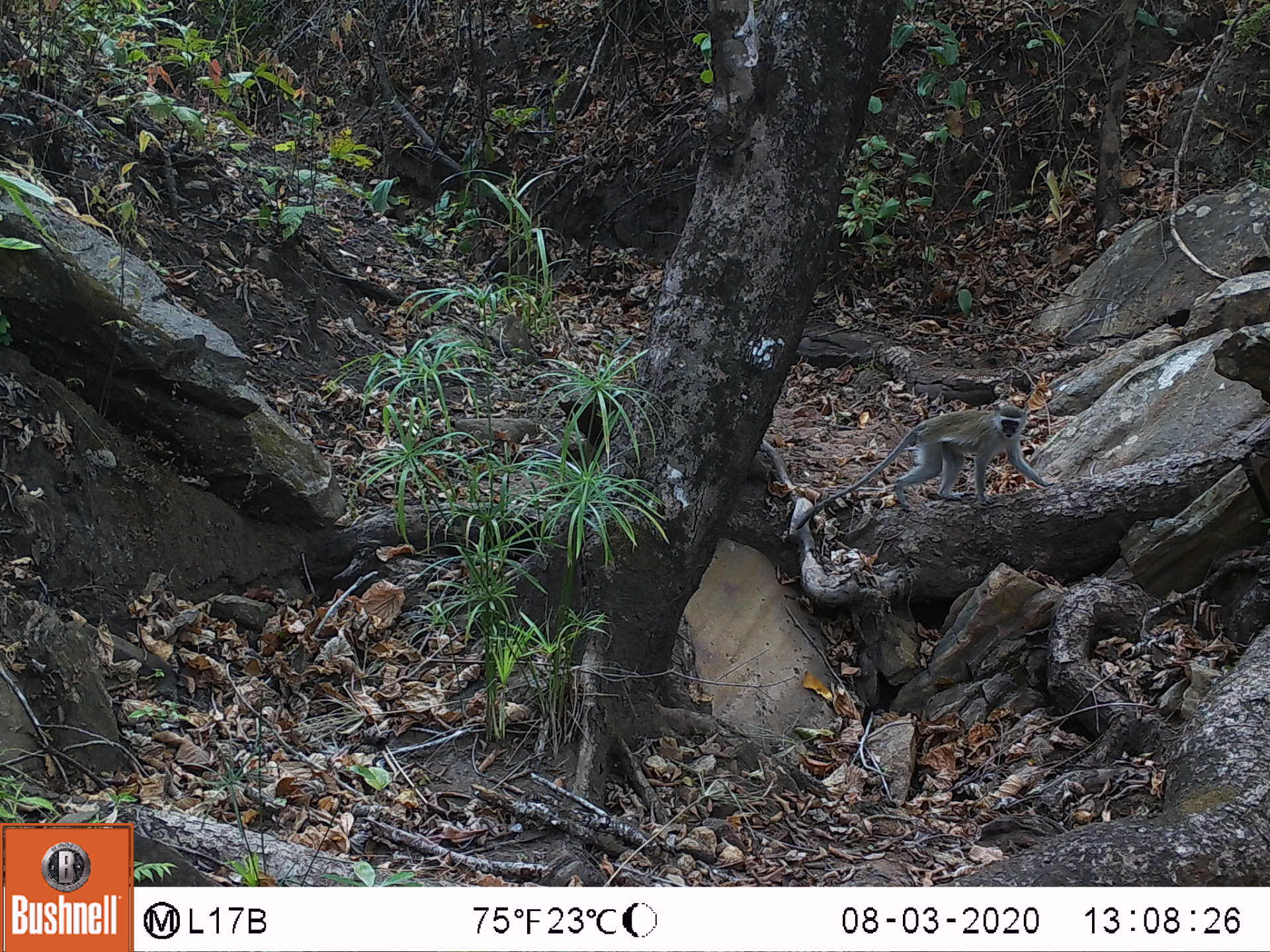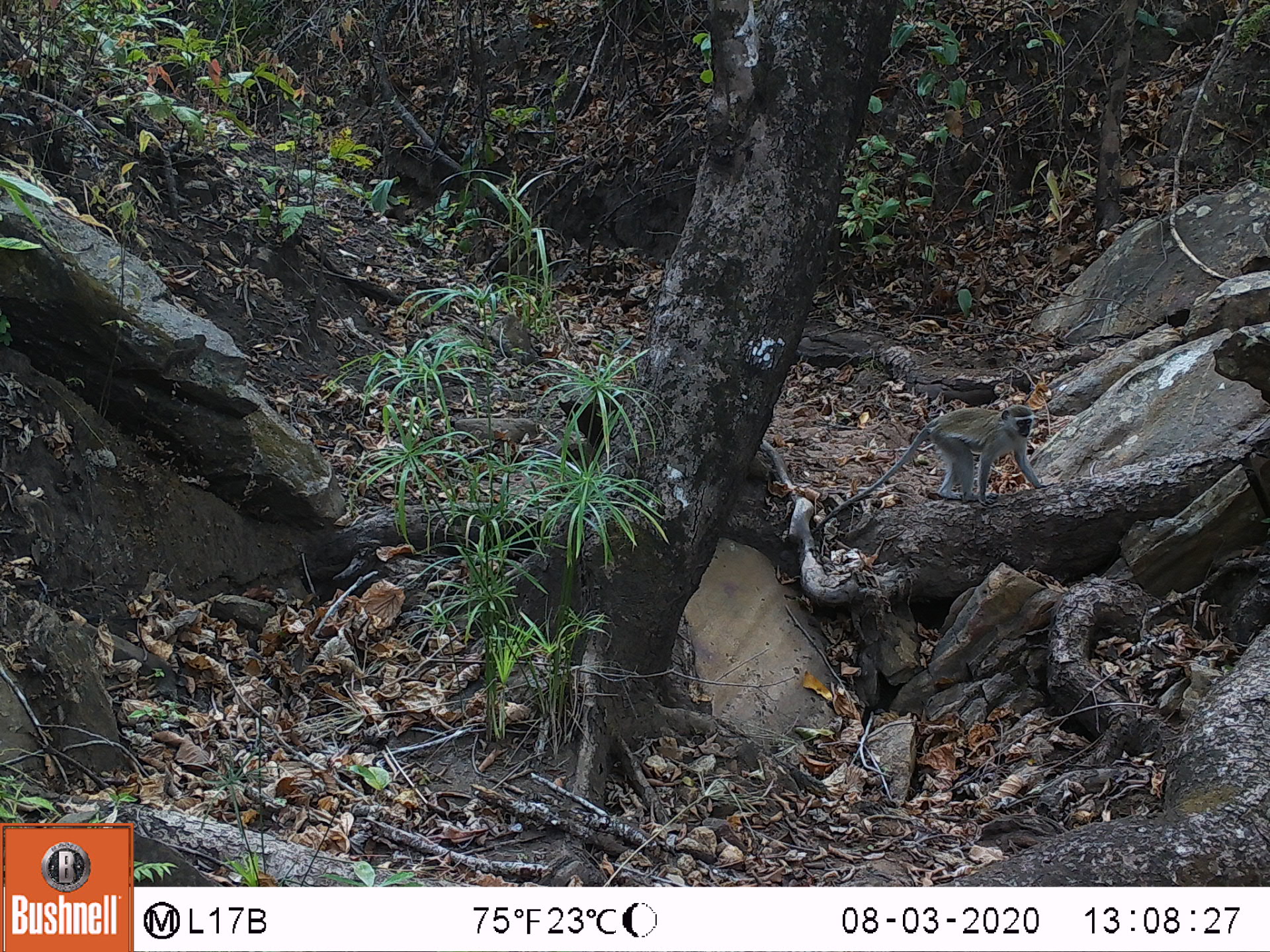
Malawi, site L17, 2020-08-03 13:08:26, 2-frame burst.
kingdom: Animalia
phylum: Chordata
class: Mammalia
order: Primates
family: Cercopithecidae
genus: Chlorocebus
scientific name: Chlorocebus pygerythrus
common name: vervet monkey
Vervet monkey (Chlorocebus pygerythrus), count 1.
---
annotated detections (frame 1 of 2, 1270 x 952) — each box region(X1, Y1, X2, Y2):
vervet monkey: region(794, 388, 1061, 526)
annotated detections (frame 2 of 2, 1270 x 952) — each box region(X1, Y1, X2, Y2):
vervet monkey: region(826, 395, 1056, 520)